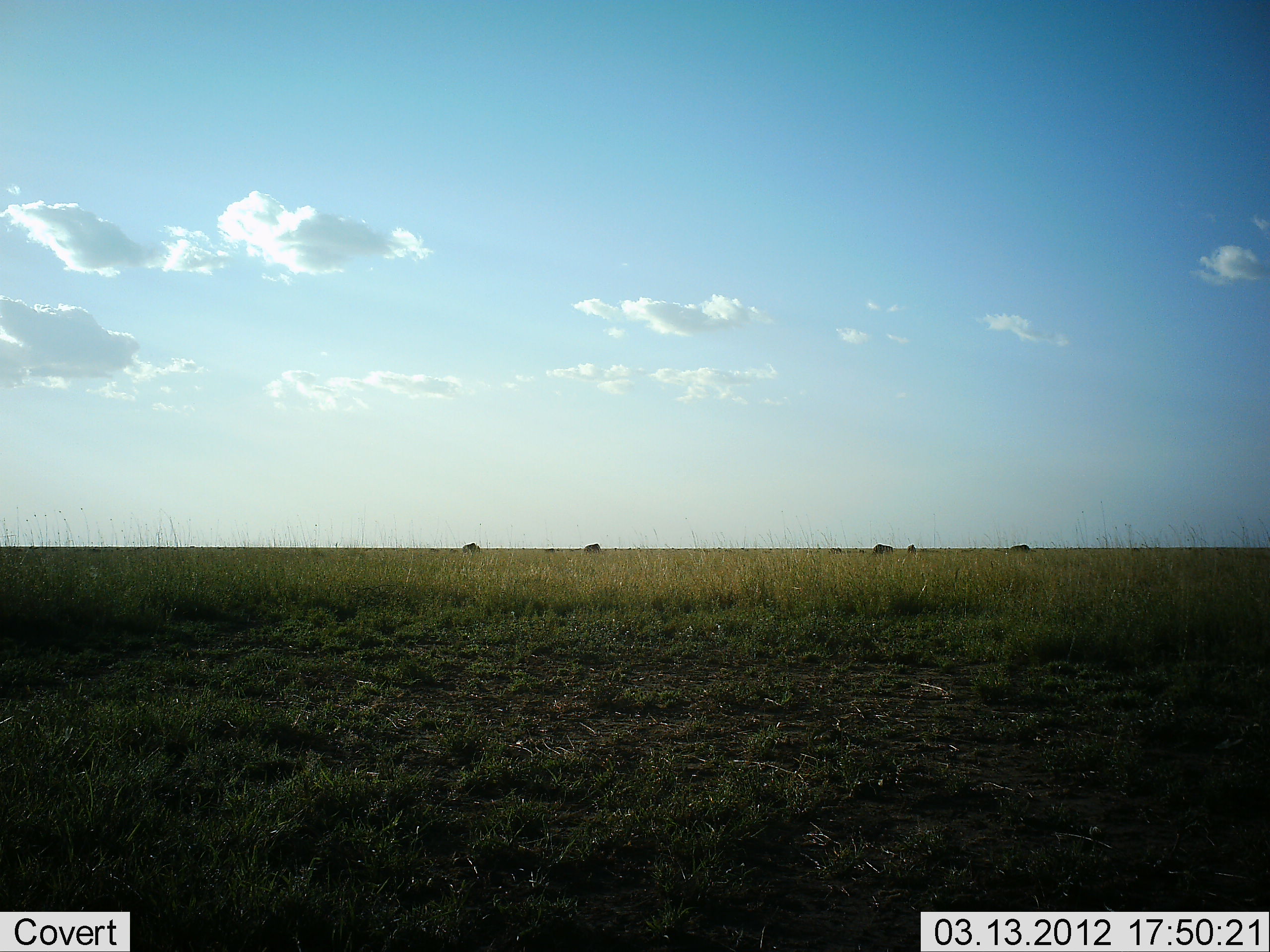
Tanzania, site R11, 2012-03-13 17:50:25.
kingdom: Animalia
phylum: Chordata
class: Mammalia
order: Artiodactyla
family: Bovidae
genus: Connochaetes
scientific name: Connochaetes taurinus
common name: blue wildebeest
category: wildebeest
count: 5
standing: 56%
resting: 0%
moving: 0%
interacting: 0%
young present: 0%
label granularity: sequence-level